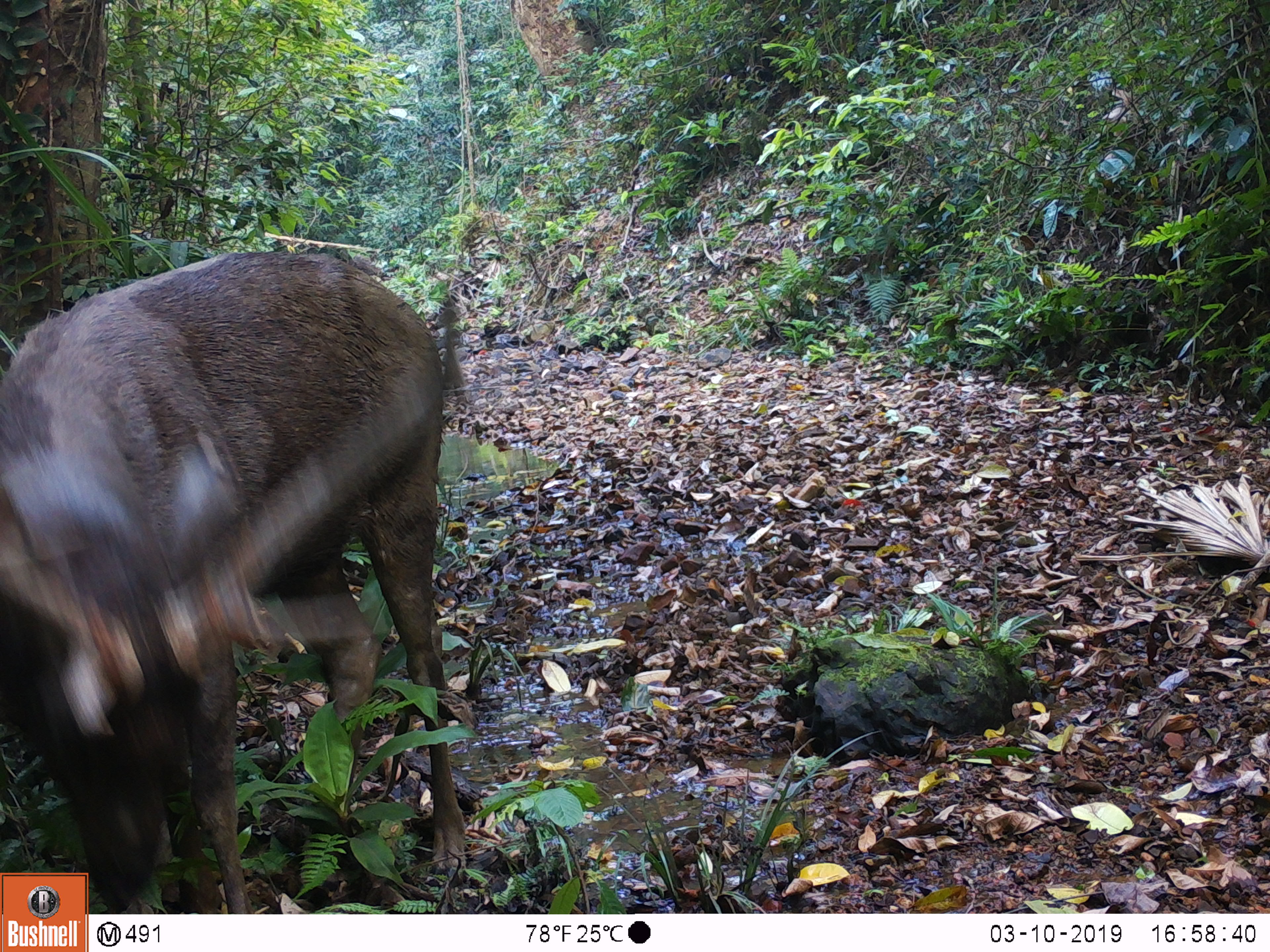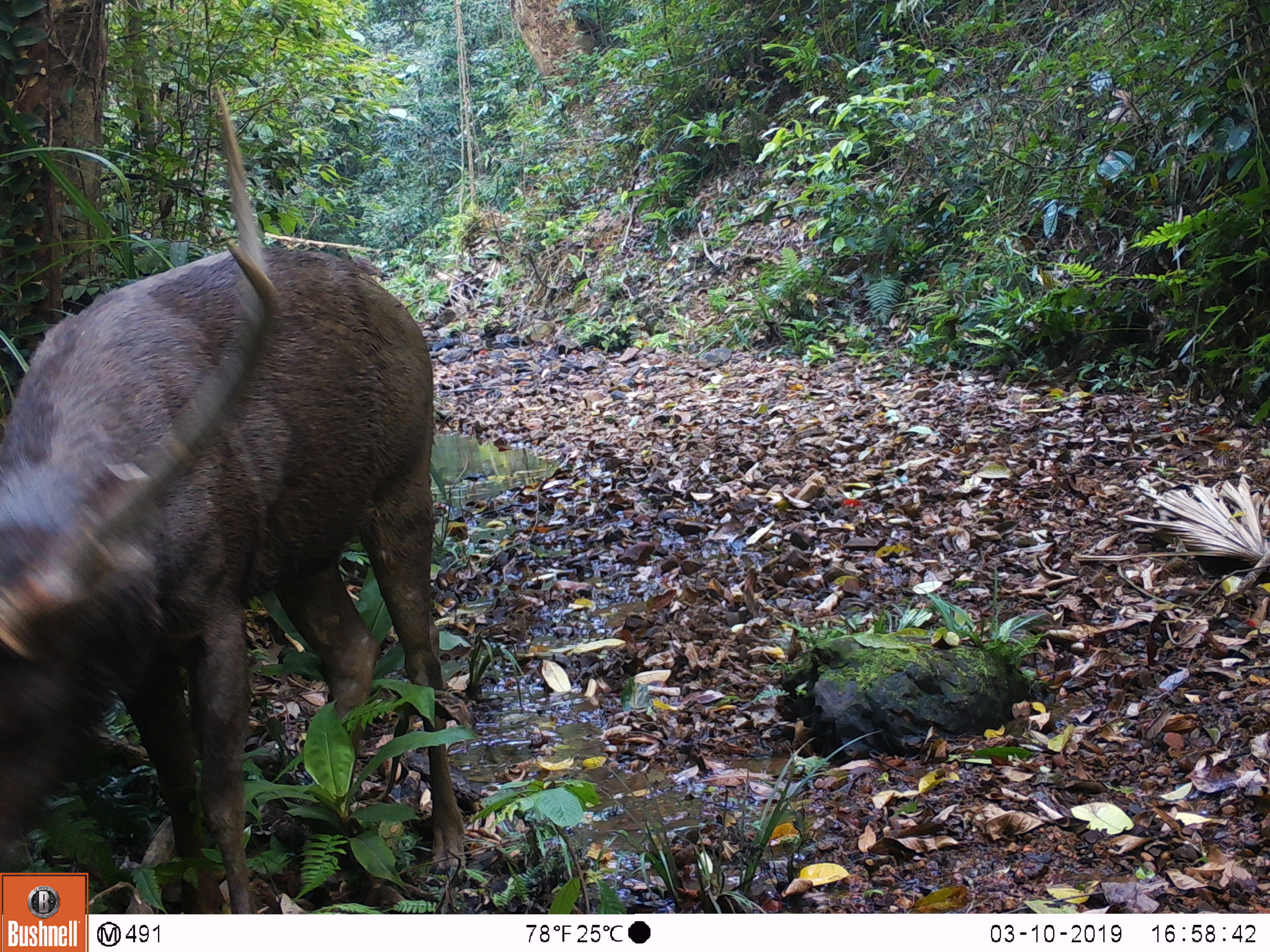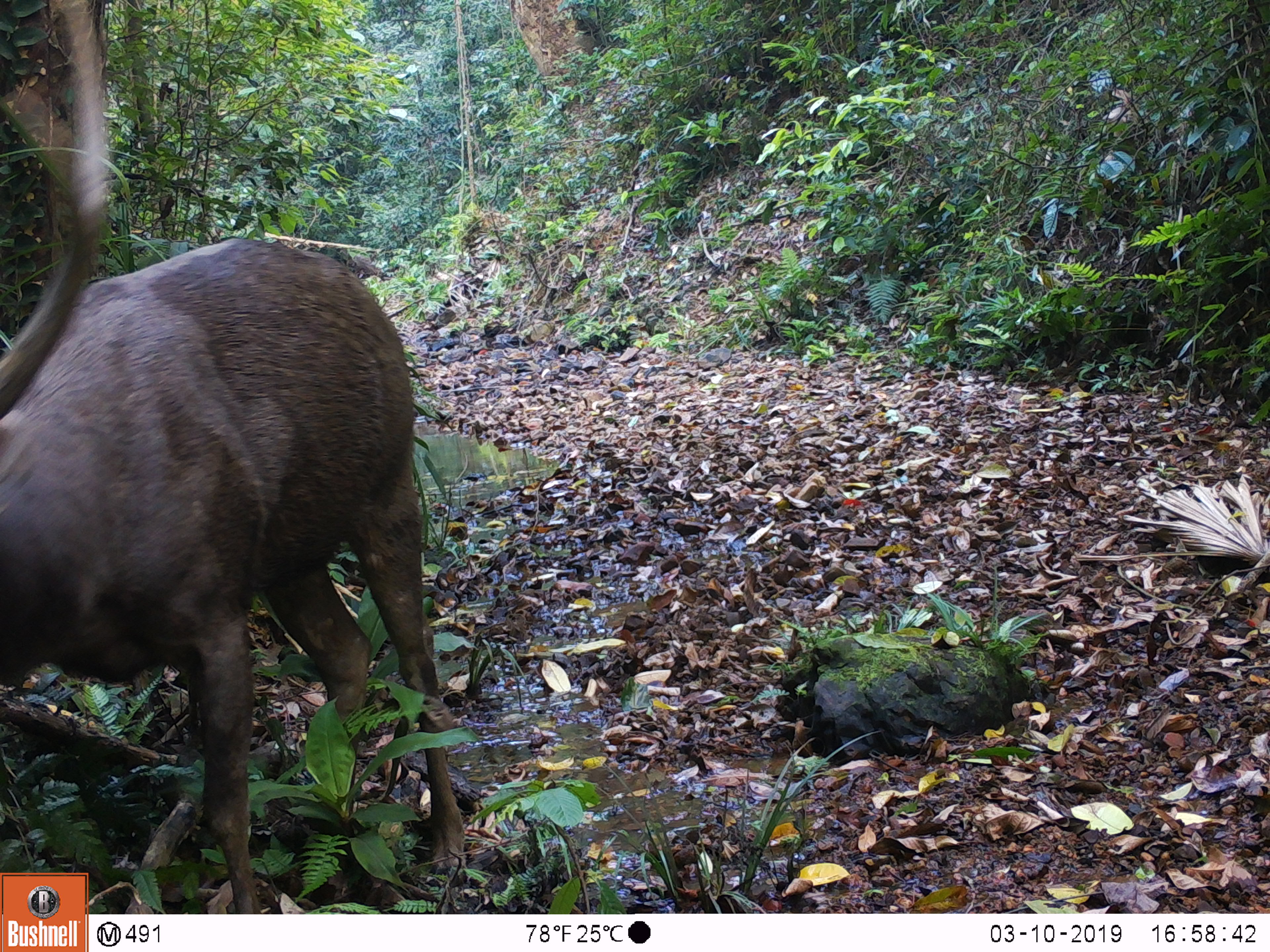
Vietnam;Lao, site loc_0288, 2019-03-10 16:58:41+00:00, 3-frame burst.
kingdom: Animalia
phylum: Chordata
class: Mammalia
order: Artiodactyla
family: Cervidae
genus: Rusa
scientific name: Rusa unicolor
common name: sambar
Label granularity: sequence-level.